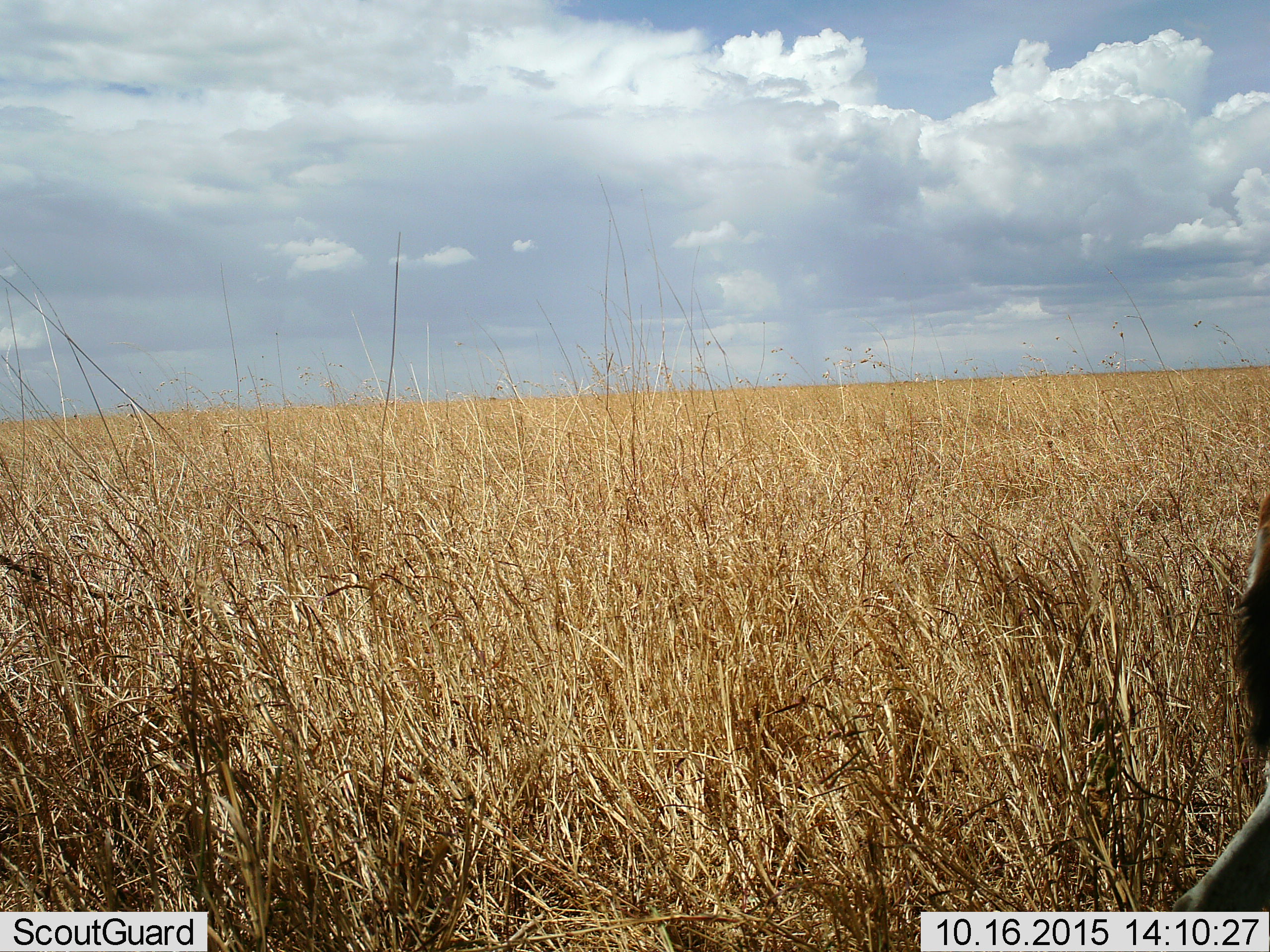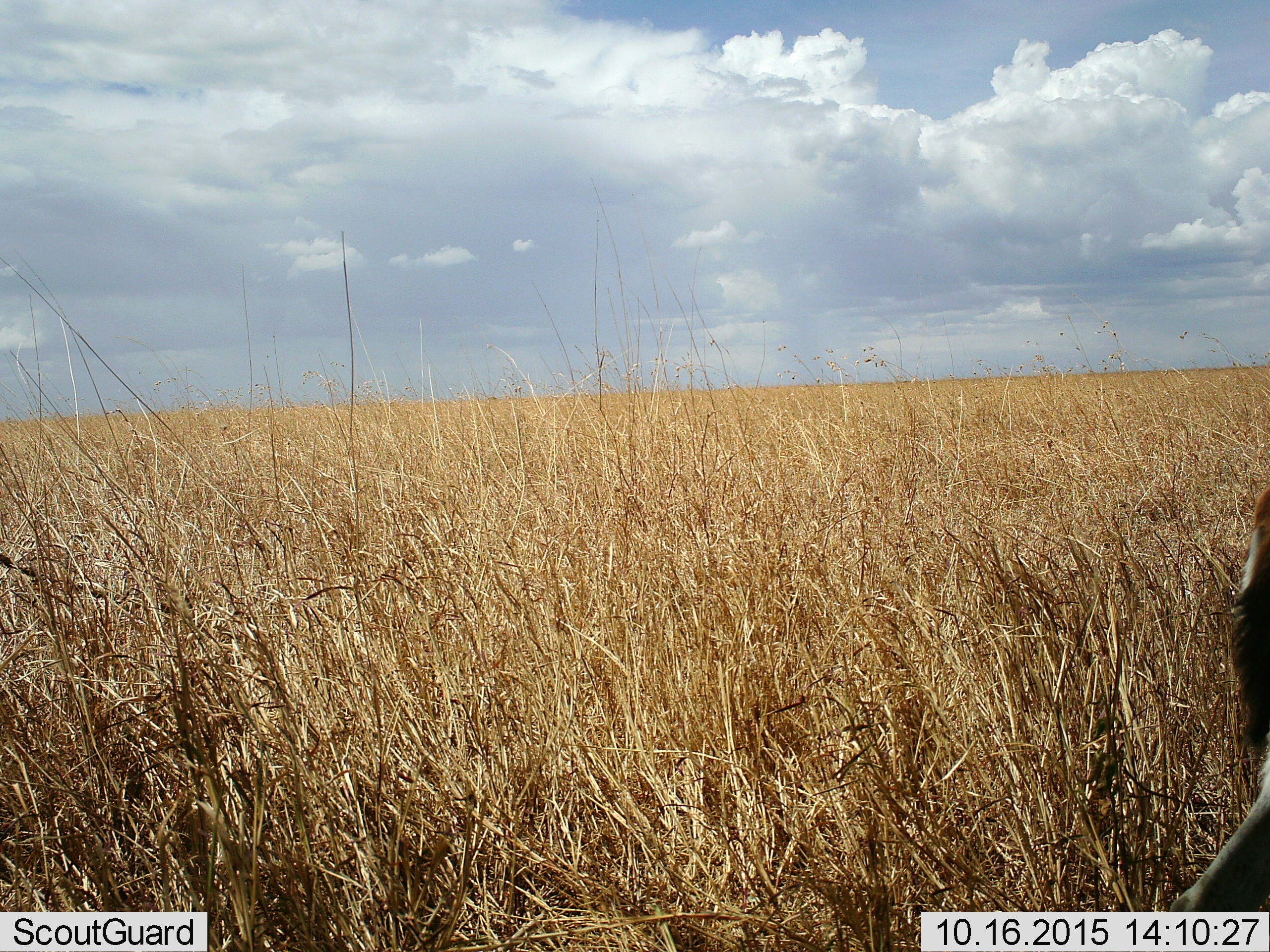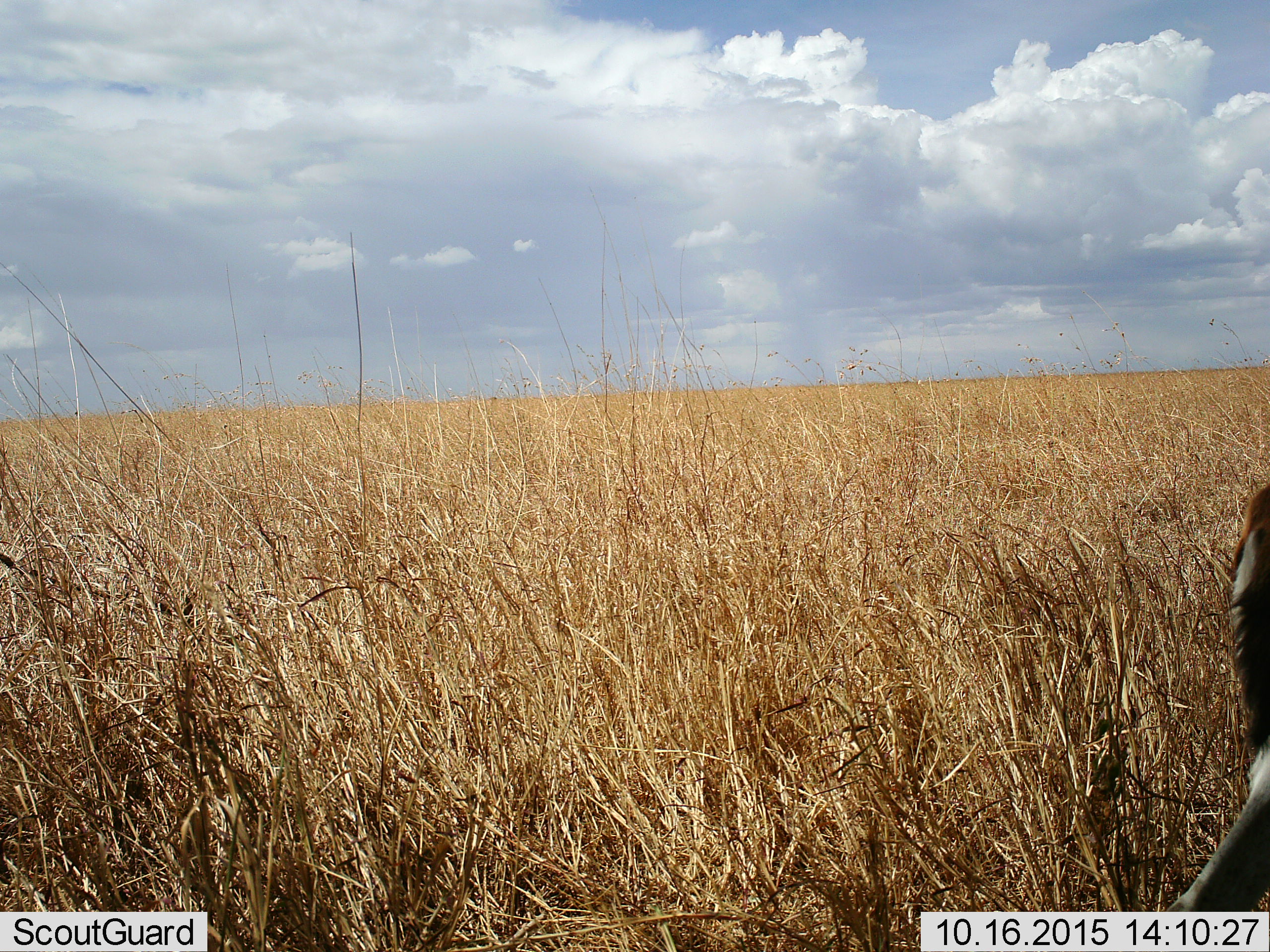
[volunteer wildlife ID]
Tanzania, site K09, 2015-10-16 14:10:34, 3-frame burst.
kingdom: Animalia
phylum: Chordata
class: Mammalia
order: Artiodactyla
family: Bovidae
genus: Eudorcas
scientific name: Eudorcas thomsonii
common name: thomson's gazelle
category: gazellethomsons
Gazellethomsons (thomson's gazelle) (Eudorcas thomsonii), count 1. Behavior (volunteer vote fractions): standing 100%, resting 0%, moving 0%, interacting 0%. Young present (vote fraction): 0%. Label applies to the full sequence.